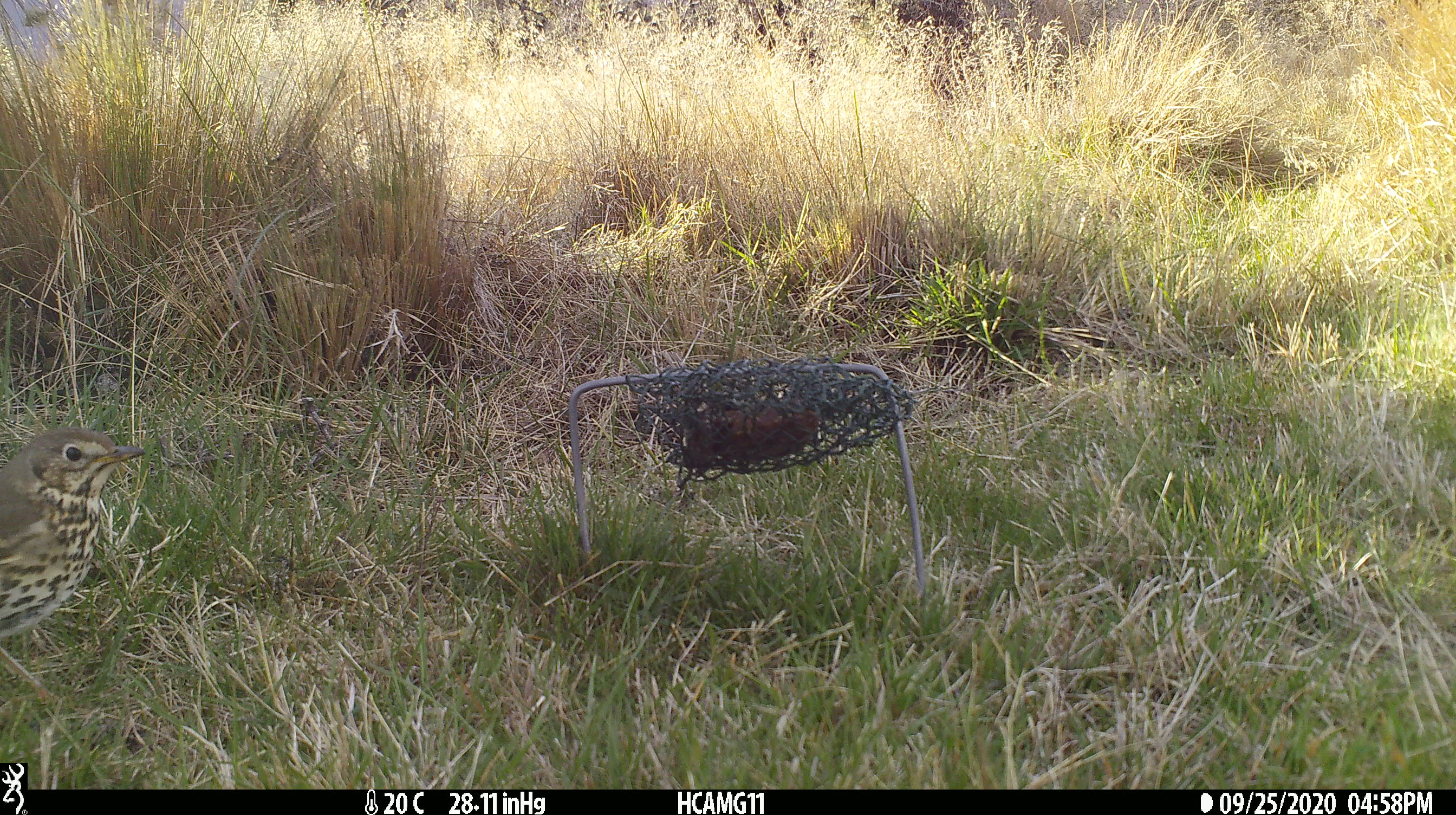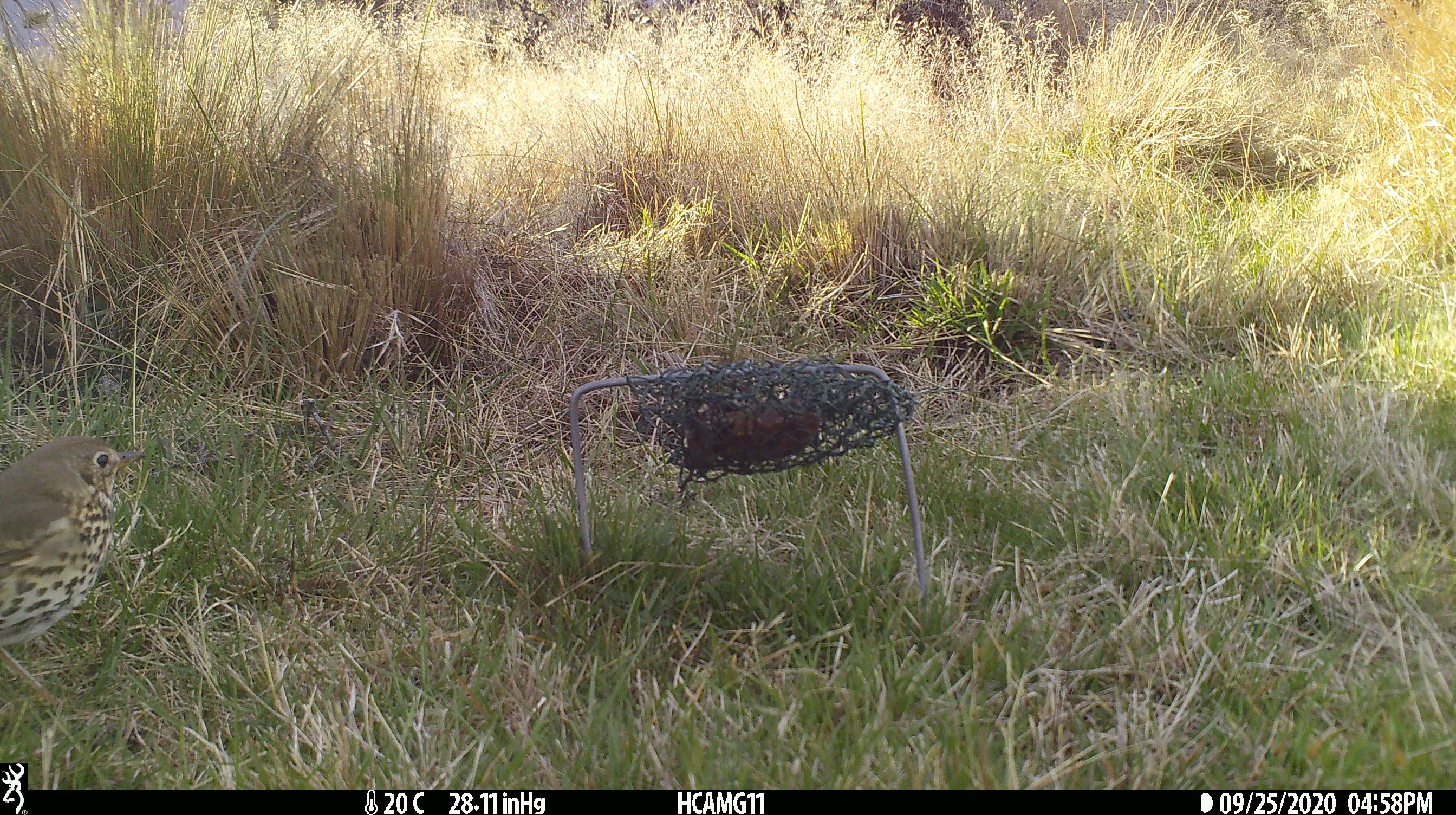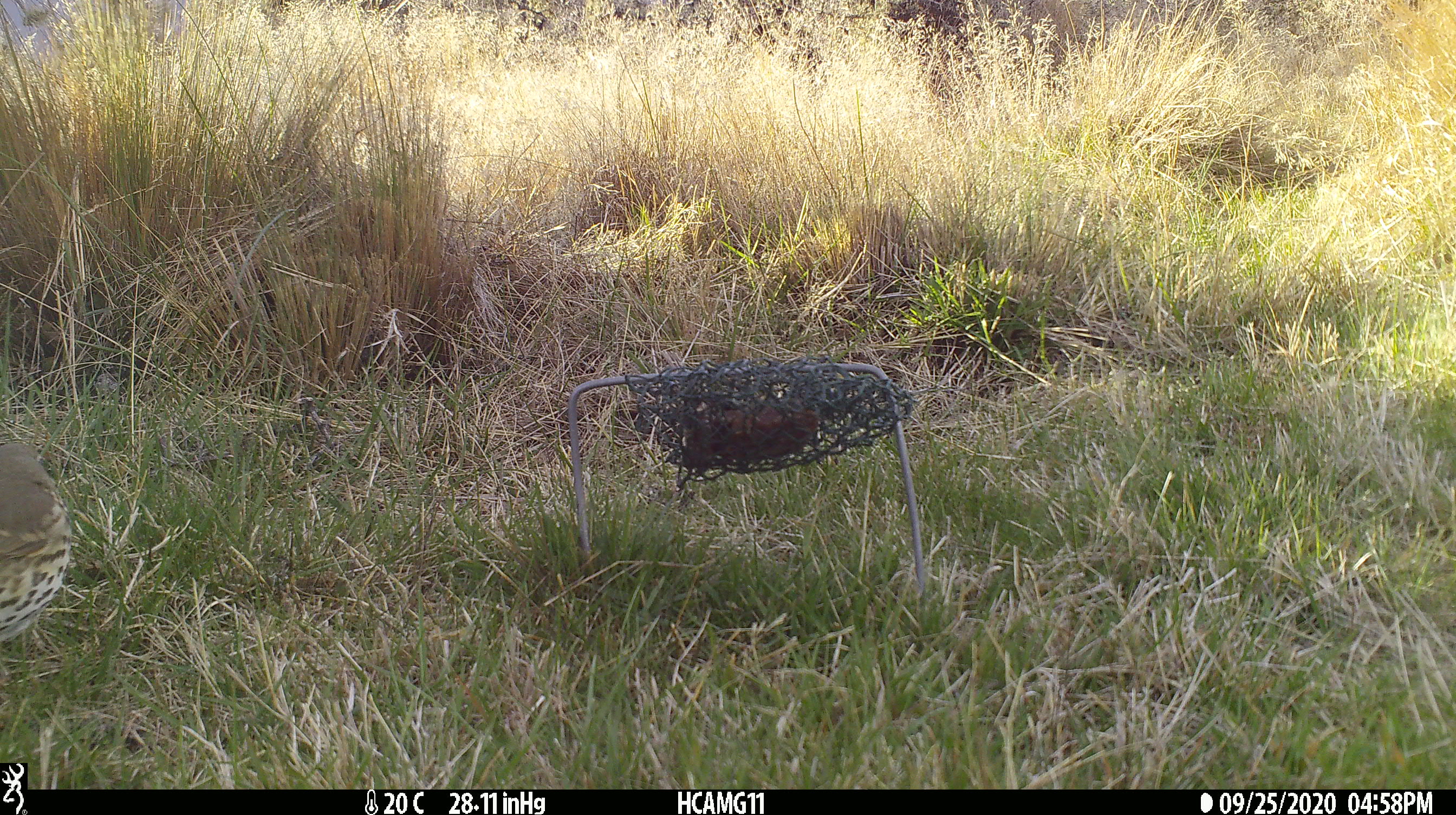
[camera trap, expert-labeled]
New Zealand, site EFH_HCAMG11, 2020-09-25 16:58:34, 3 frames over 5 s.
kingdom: Animalia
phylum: Chordata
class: Aves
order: Passeriformes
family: Turdidae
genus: Turdus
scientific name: Turdus philomelos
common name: song thrush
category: thrush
Thrush (song thrush) (Turdus philomelos).